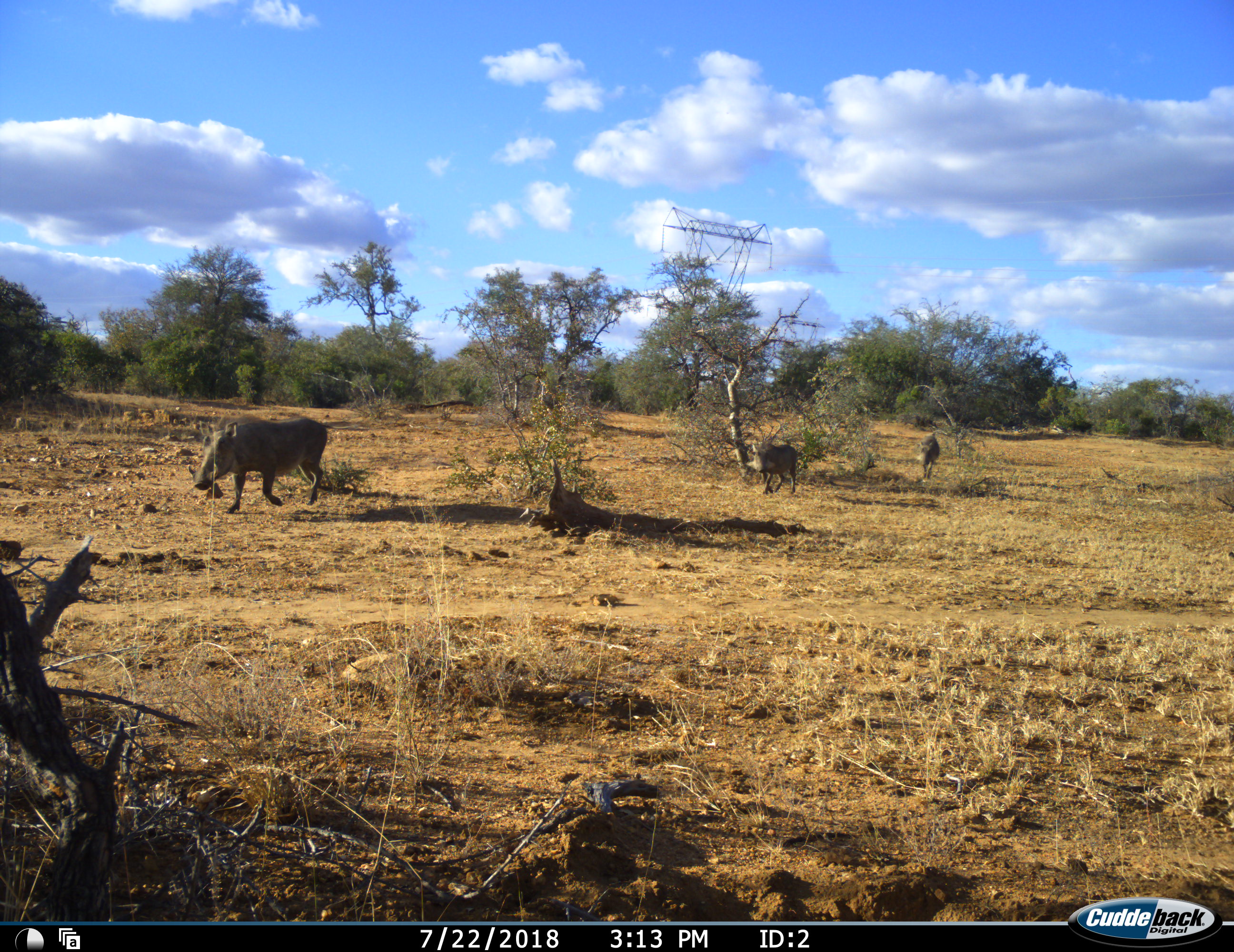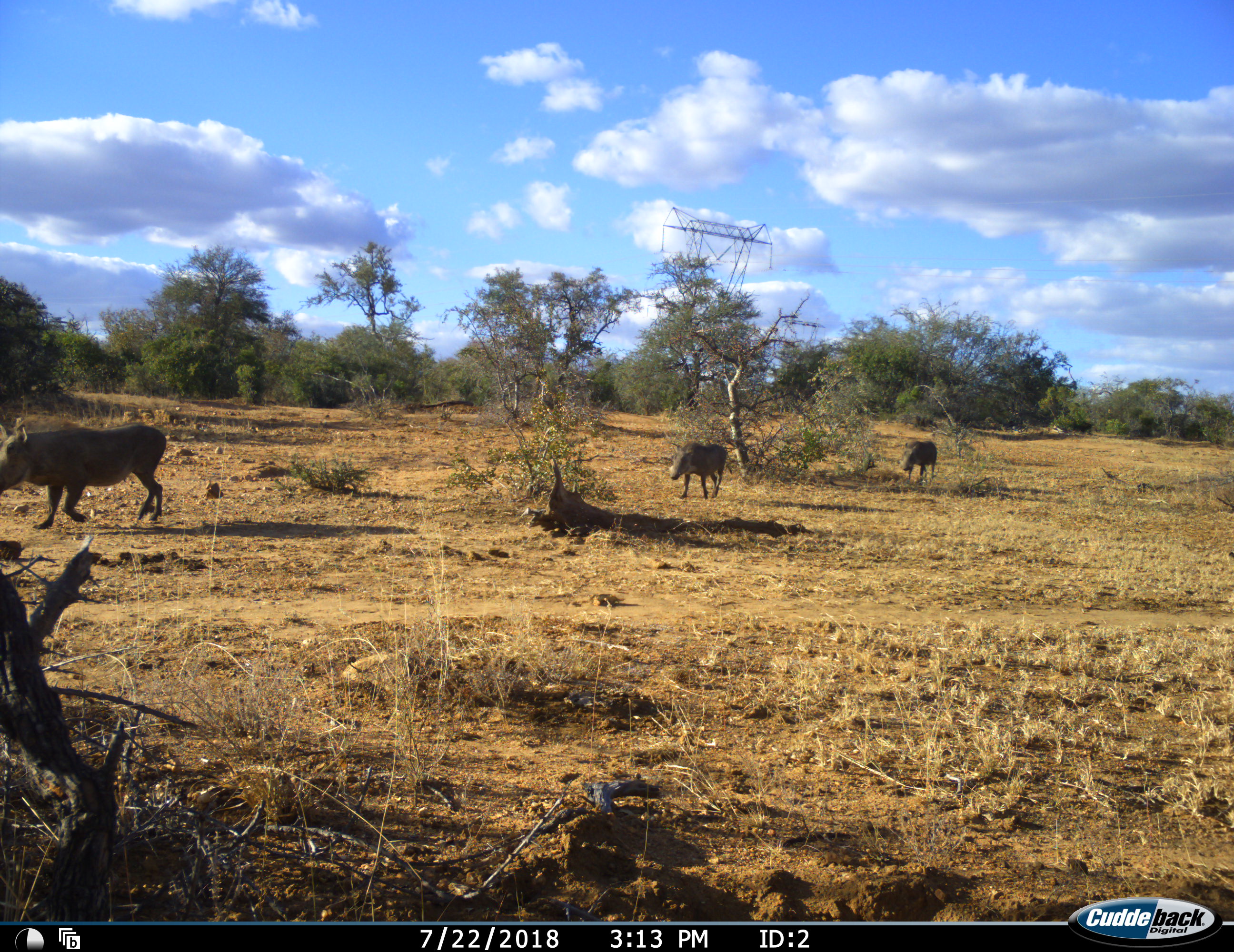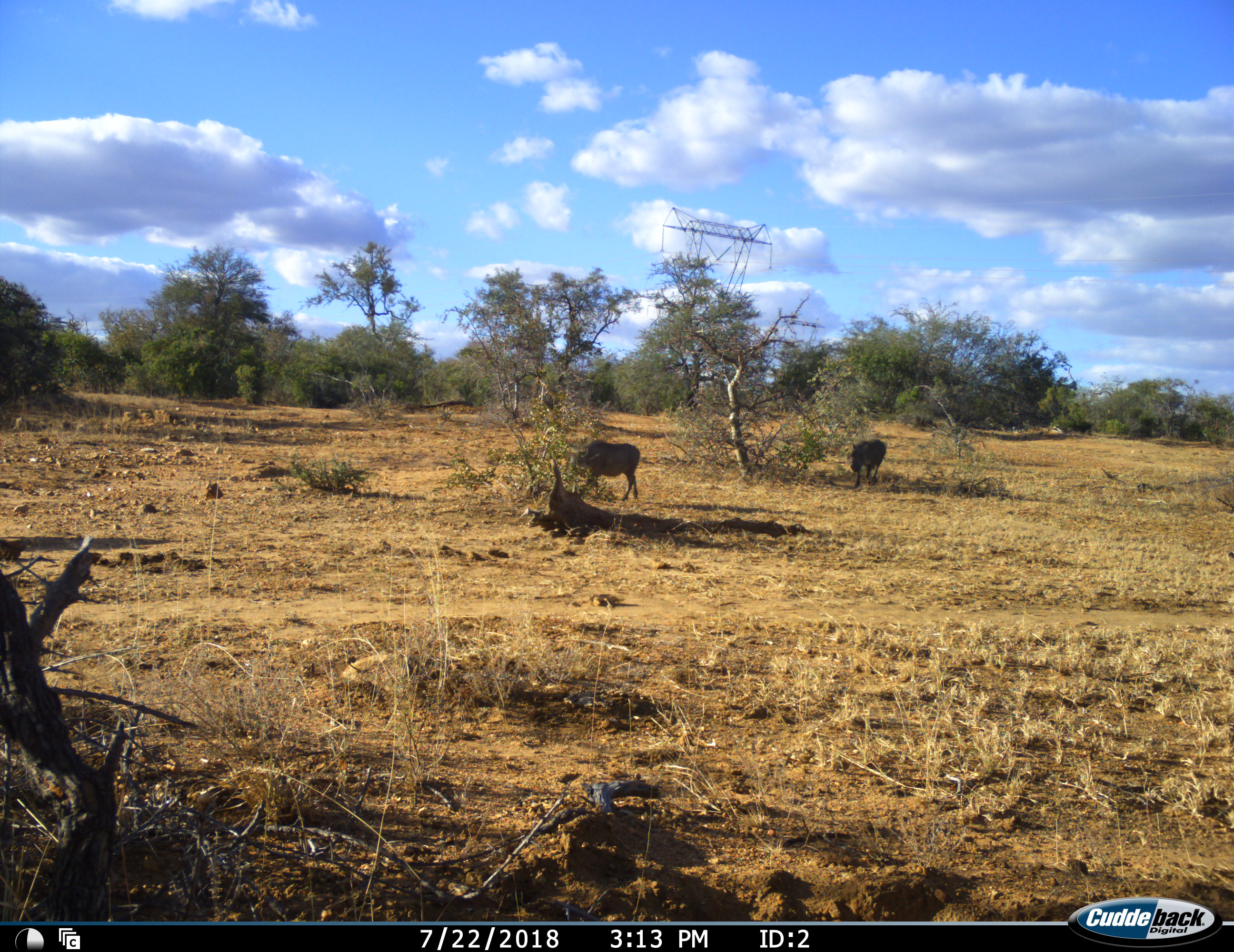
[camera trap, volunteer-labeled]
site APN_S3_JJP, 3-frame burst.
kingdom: Animalia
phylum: Chordata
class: Mammalia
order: Artiodactyla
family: Suidae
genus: Phacochoerus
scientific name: Phacochoerus africanus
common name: warthog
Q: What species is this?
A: Warthog (Phacochoerus africanus).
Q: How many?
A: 3.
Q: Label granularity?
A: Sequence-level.